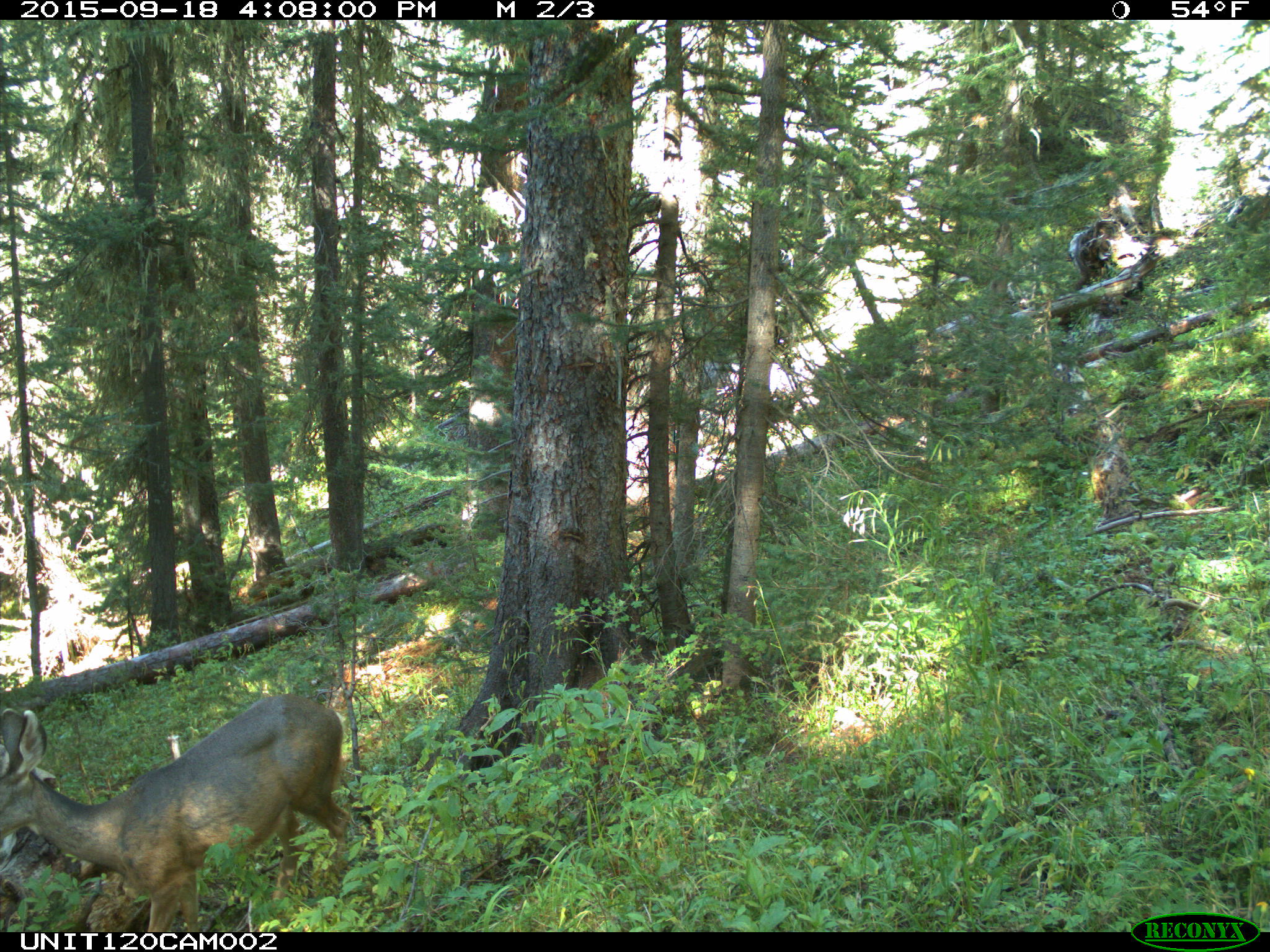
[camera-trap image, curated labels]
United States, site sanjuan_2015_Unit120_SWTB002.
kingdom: Animalia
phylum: Chordata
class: Mammalia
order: Artiodactyla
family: Cervidae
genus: Odocoileus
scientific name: Odocoileus hemionus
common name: mule deer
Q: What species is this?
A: Odocoileus hemionus (mule deer).